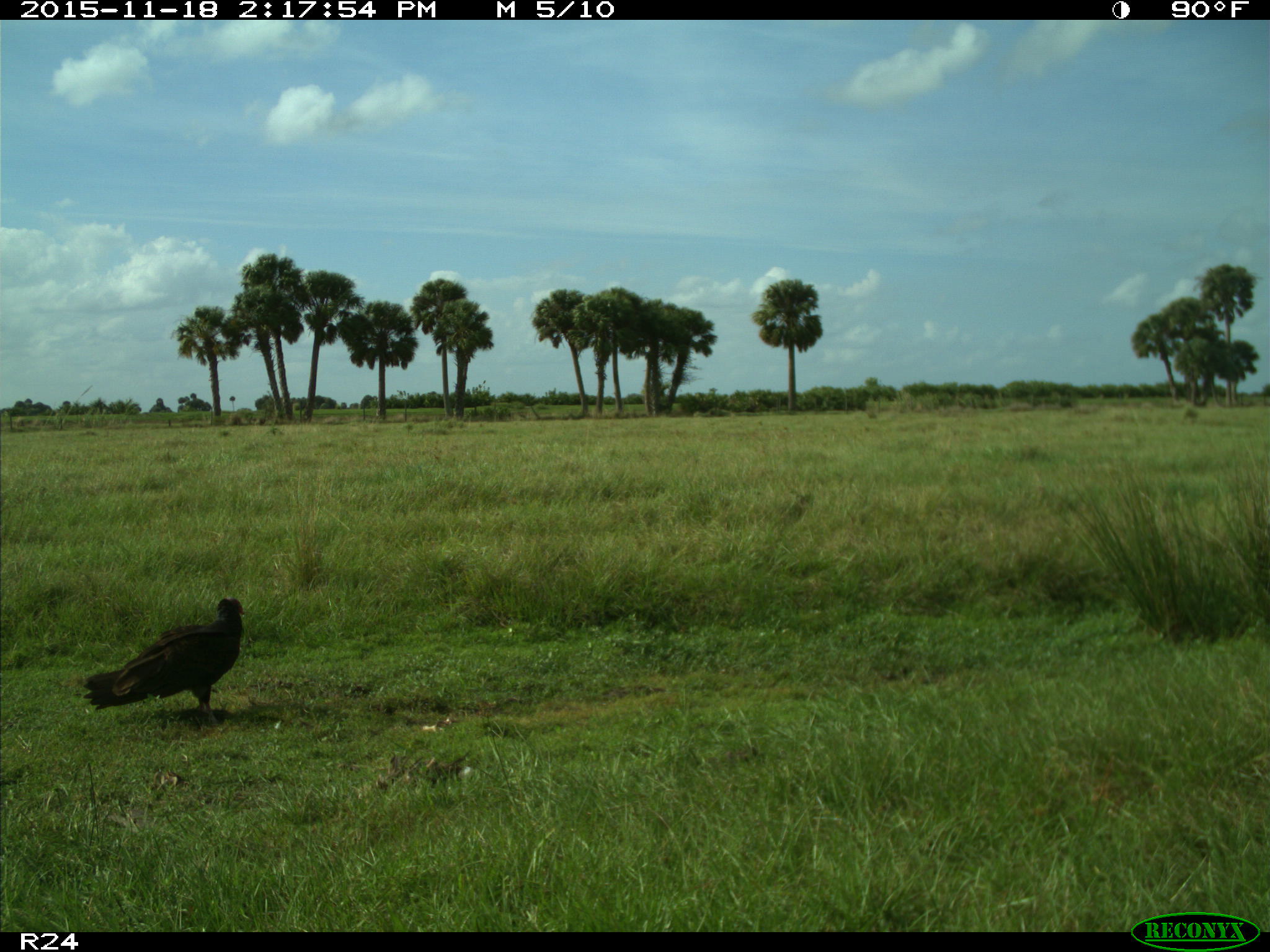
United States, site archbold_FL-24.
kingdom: Animalia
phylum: Chordata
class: Aves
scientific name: Aves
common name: birds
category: unidentified bird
Unidentified bird (birds) (Aves).